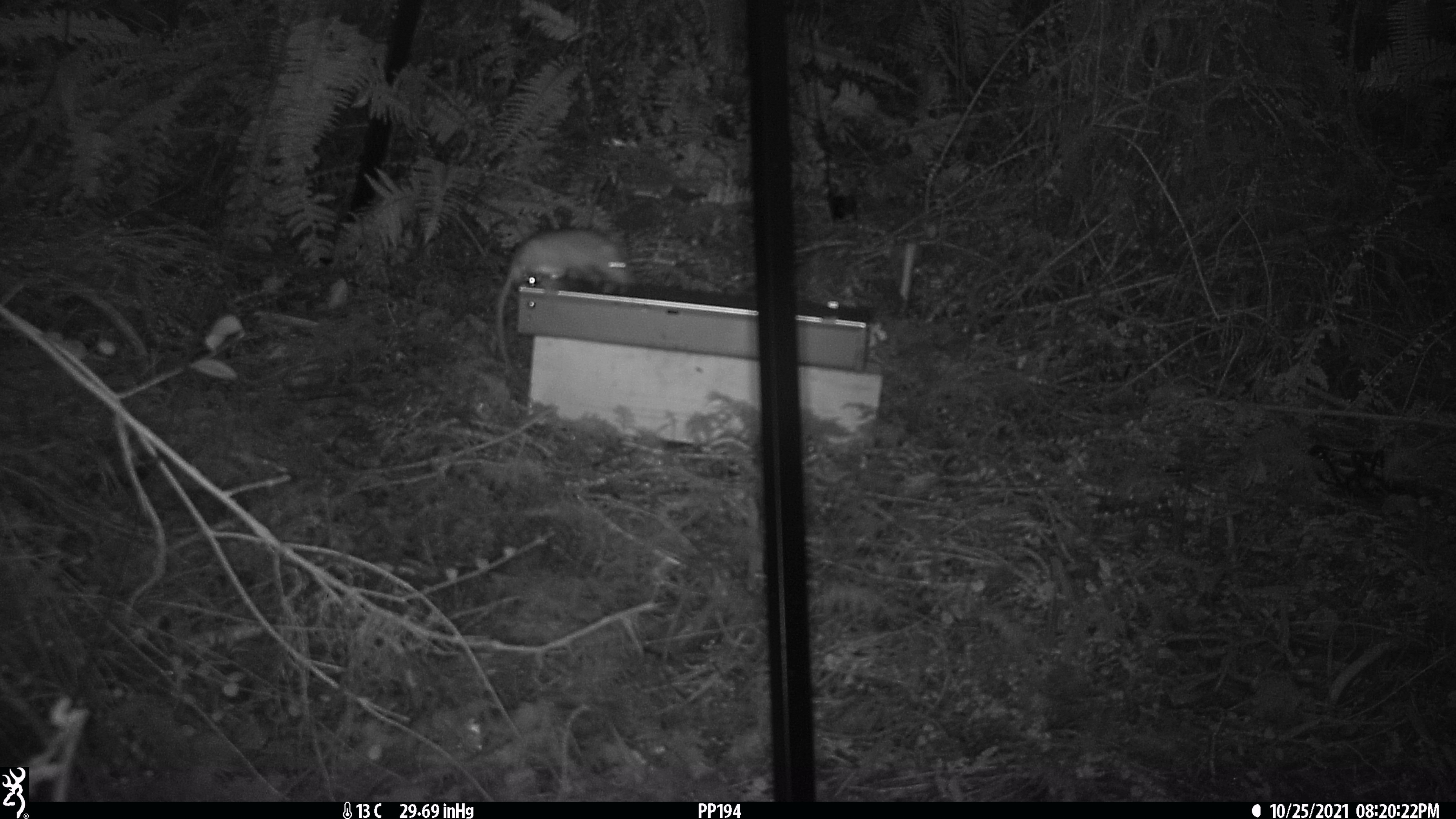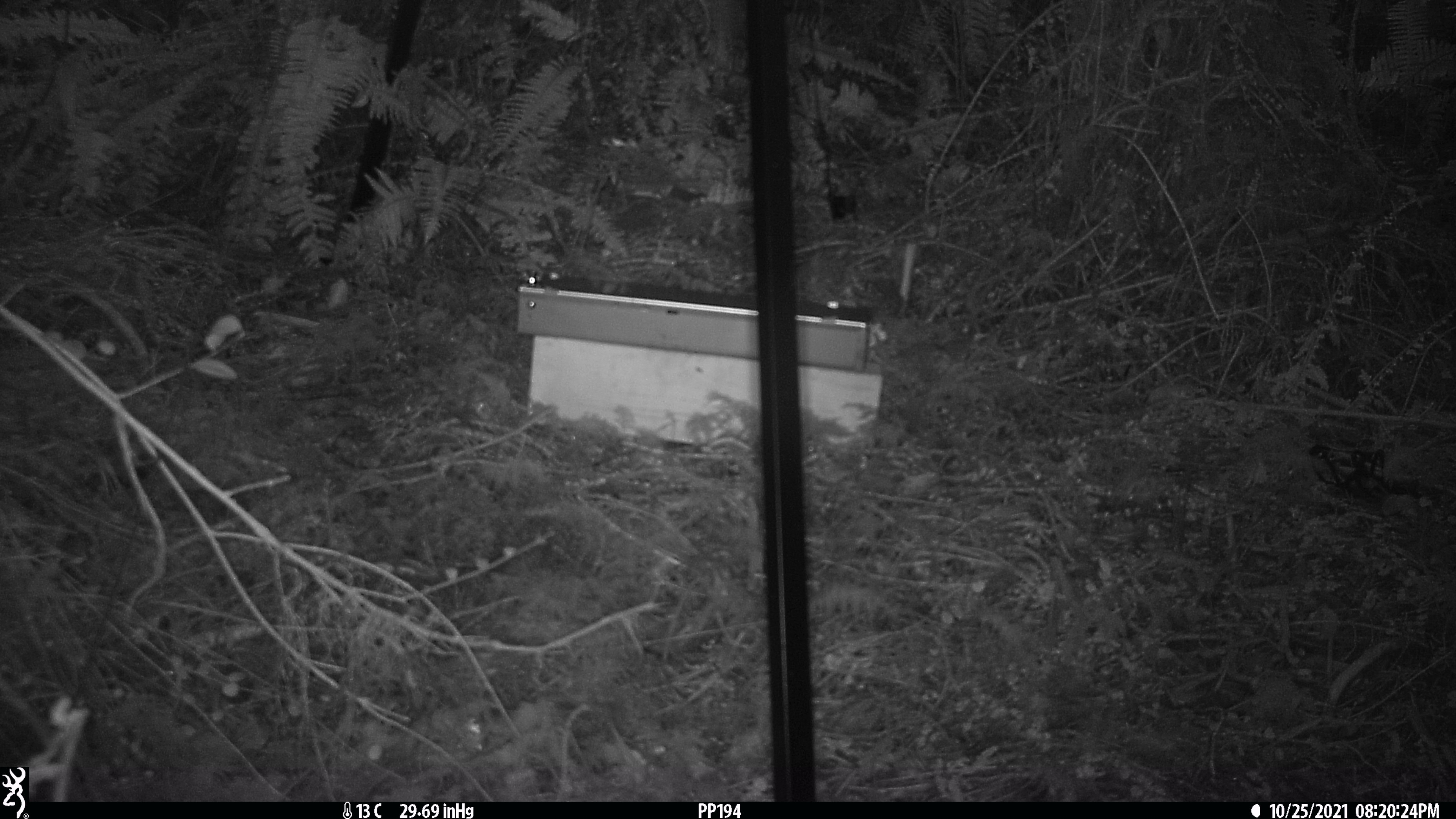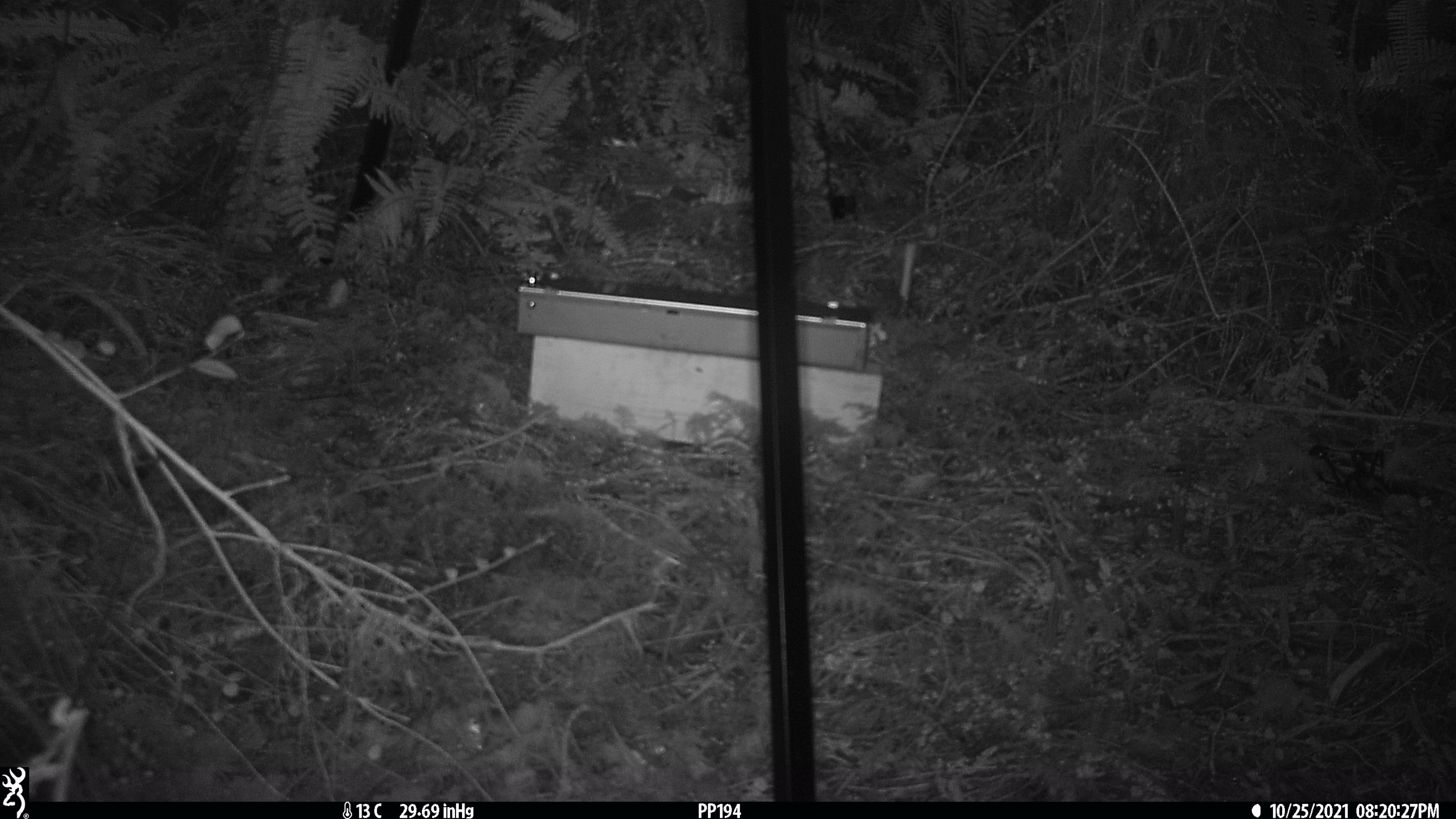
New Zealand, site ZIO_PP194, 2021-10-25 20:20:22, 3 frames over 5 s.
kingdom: Animalia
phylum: Chordata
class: Mammalia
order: Rodentia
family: Muridae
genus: Rattus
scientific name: Rattus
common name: rat